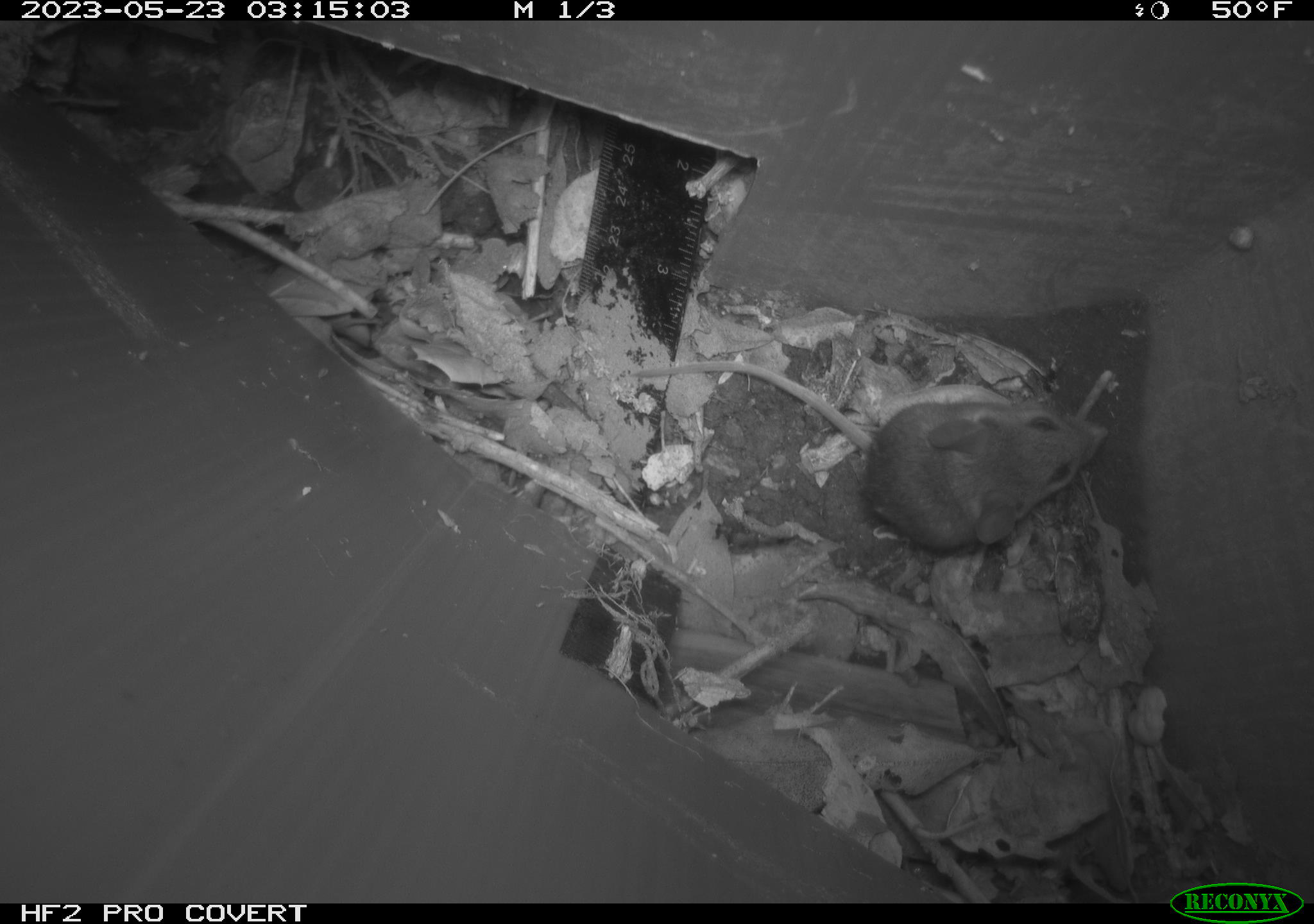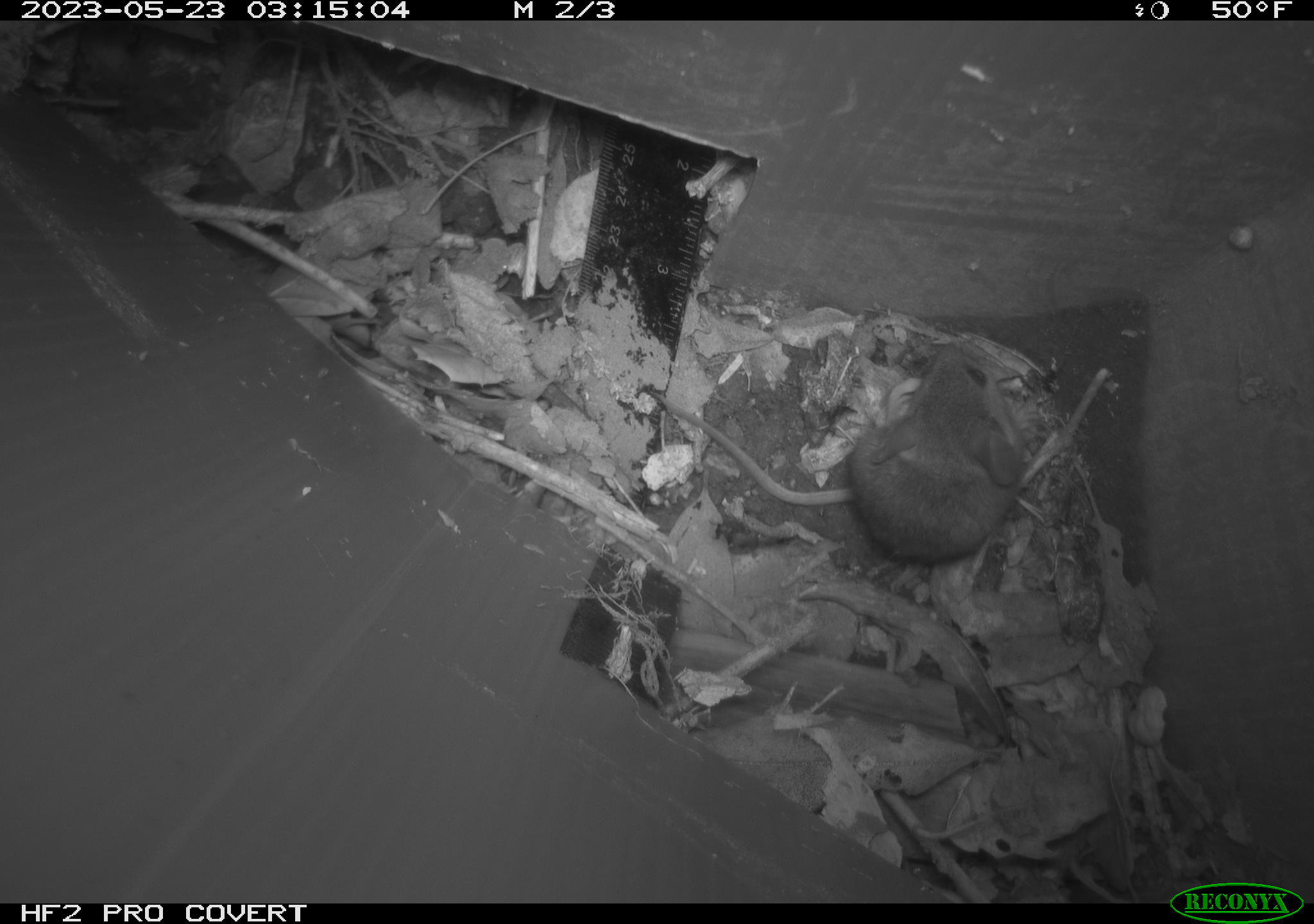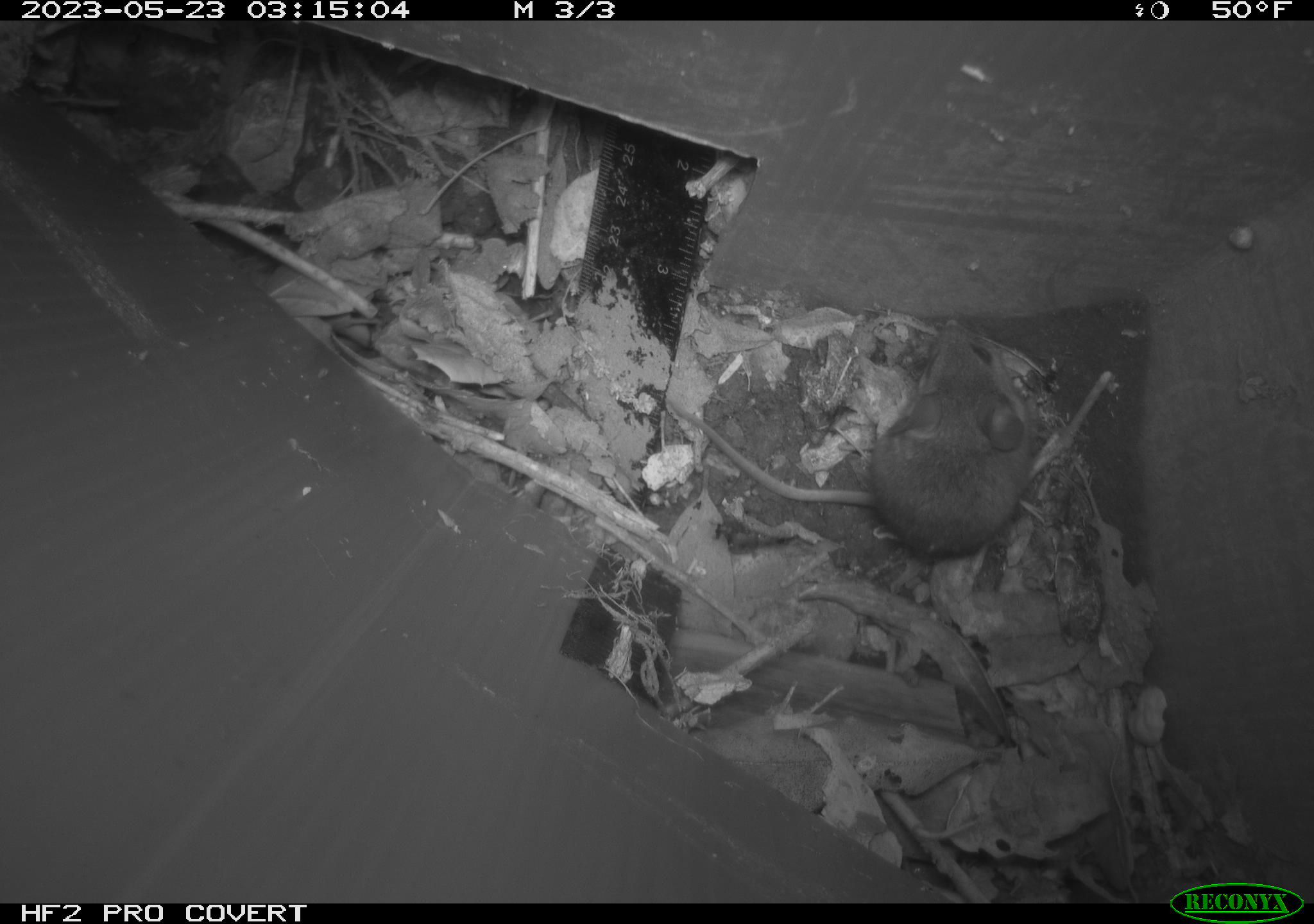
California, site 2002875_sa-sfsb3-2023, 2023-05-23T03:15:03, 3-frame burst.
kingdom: Animalia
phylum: Chordata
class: Mammalia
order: Rodentia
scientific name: Rodentia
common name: mouse species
Mouse species (Rodentia).